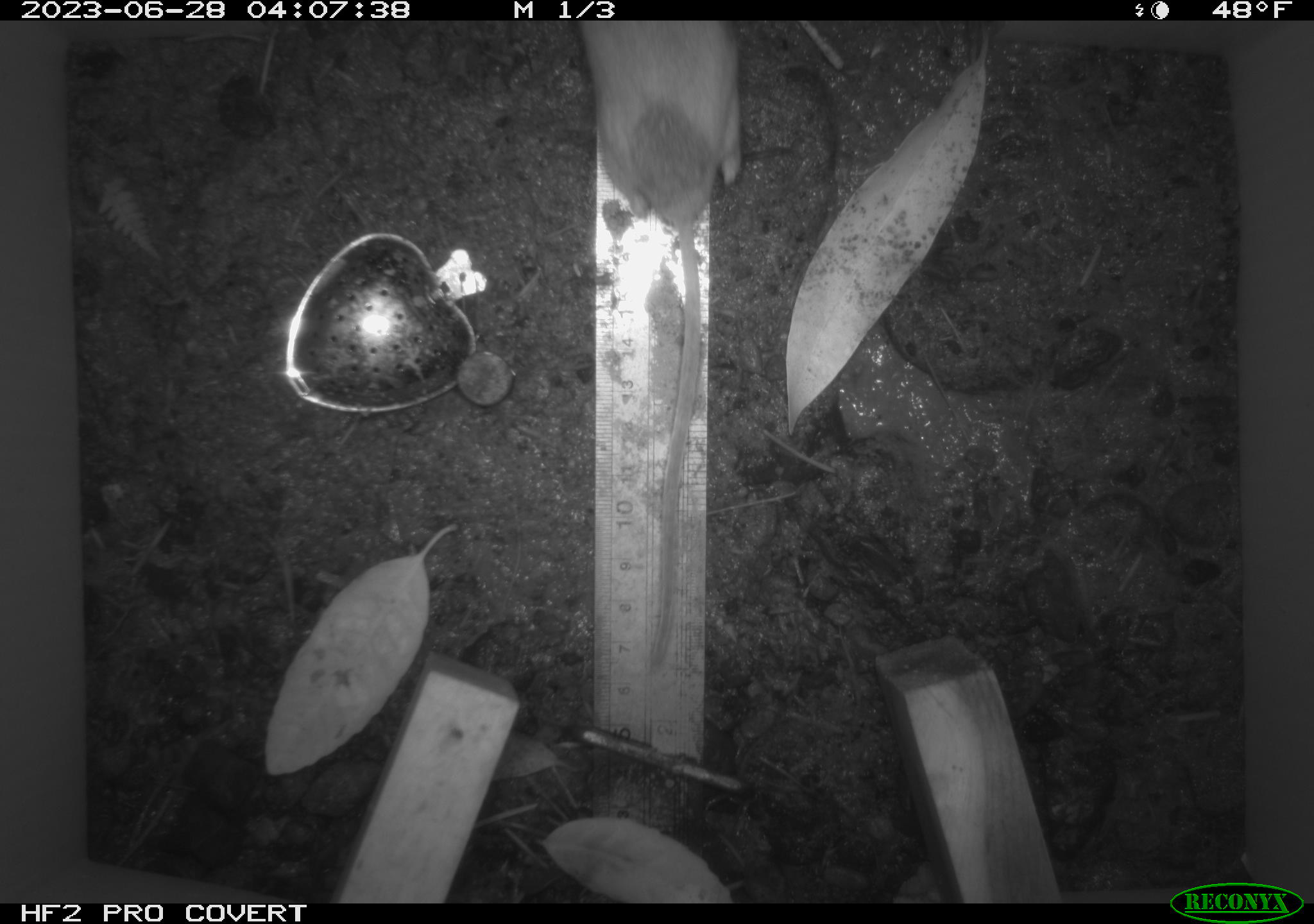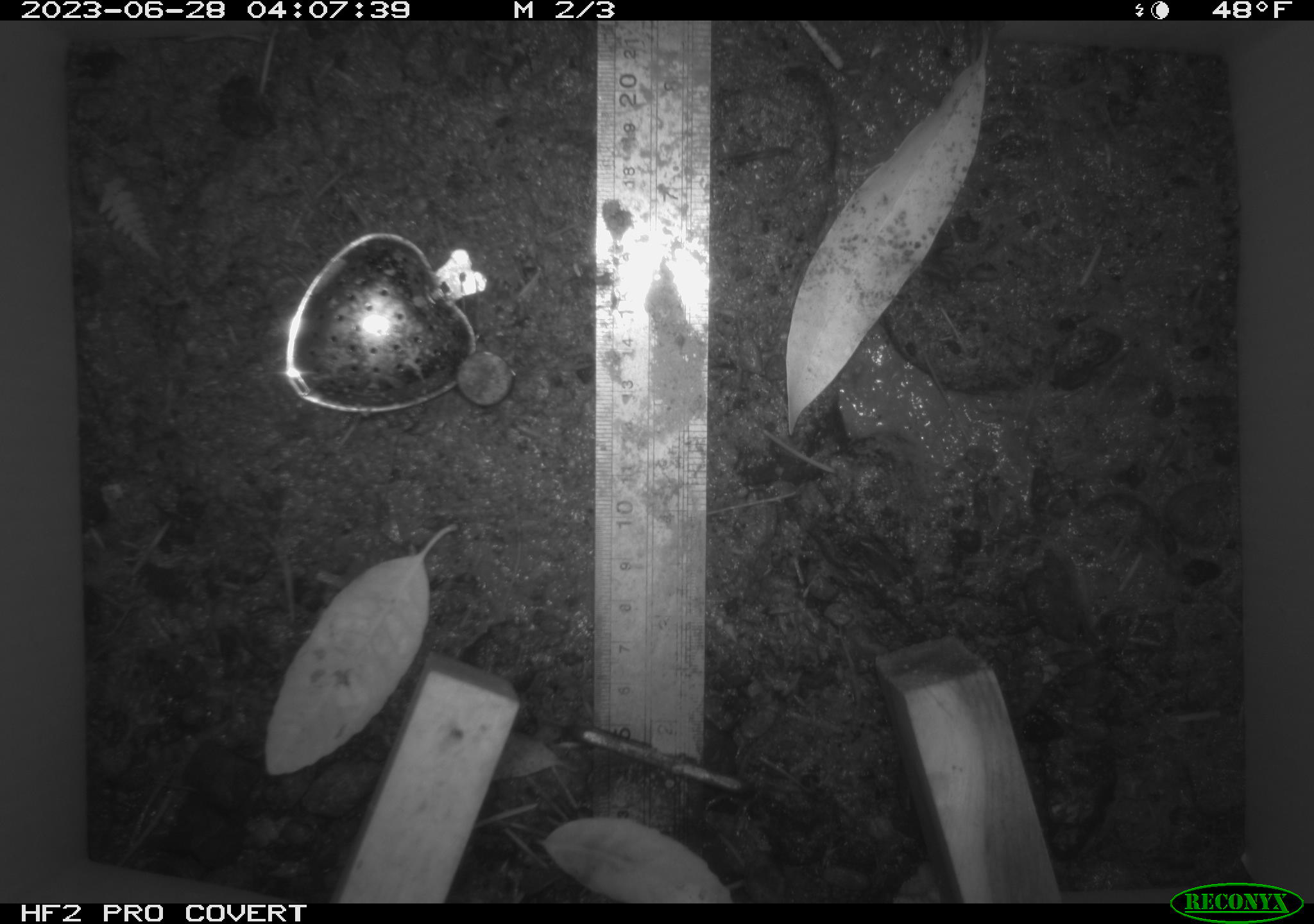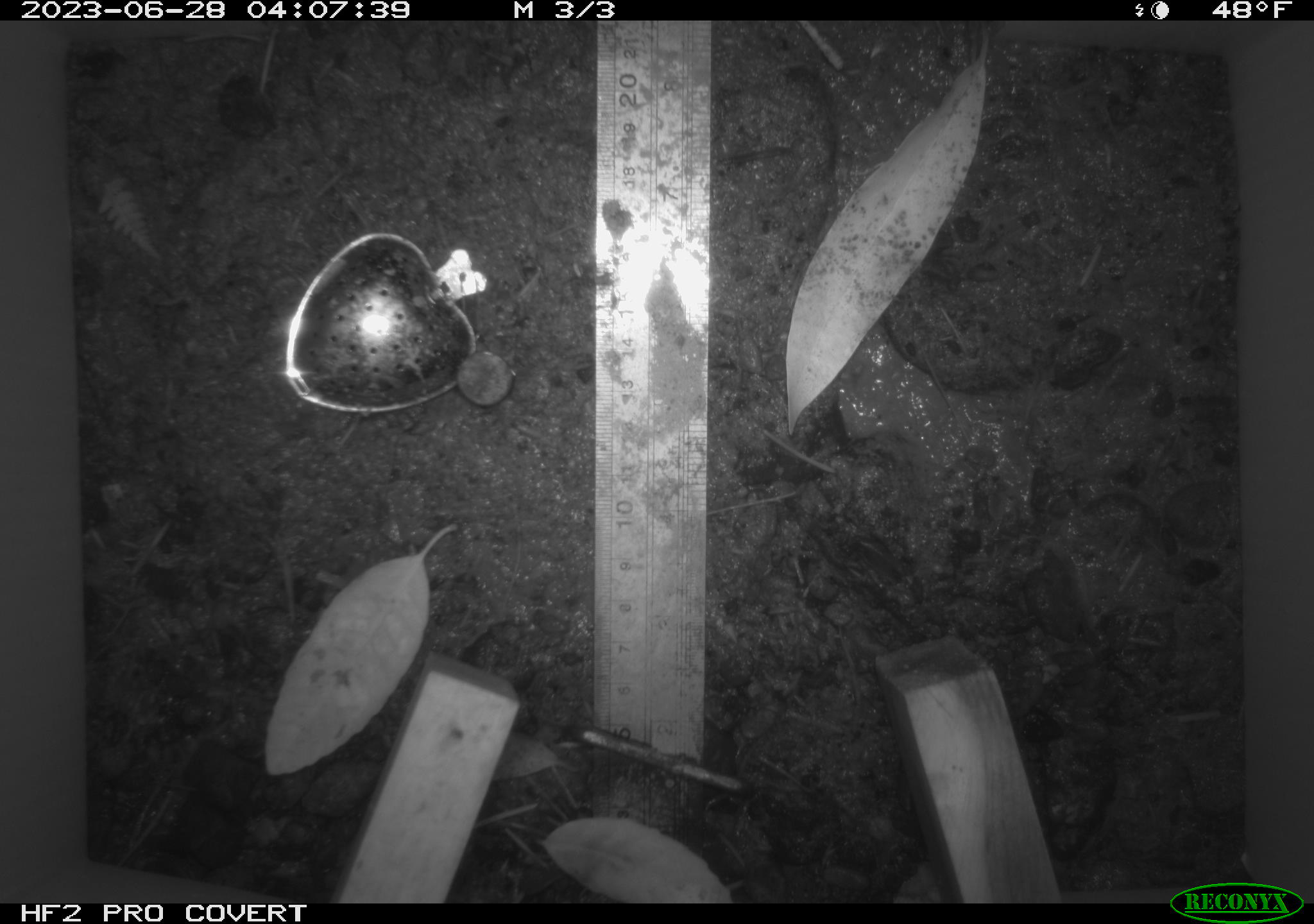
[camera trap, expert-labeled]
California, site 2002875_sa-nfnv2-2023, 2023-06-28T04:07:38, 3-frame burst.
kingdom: Animalia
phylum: Chordata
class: Mammalia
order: Rodentia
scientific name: Rodentia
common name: mouse species